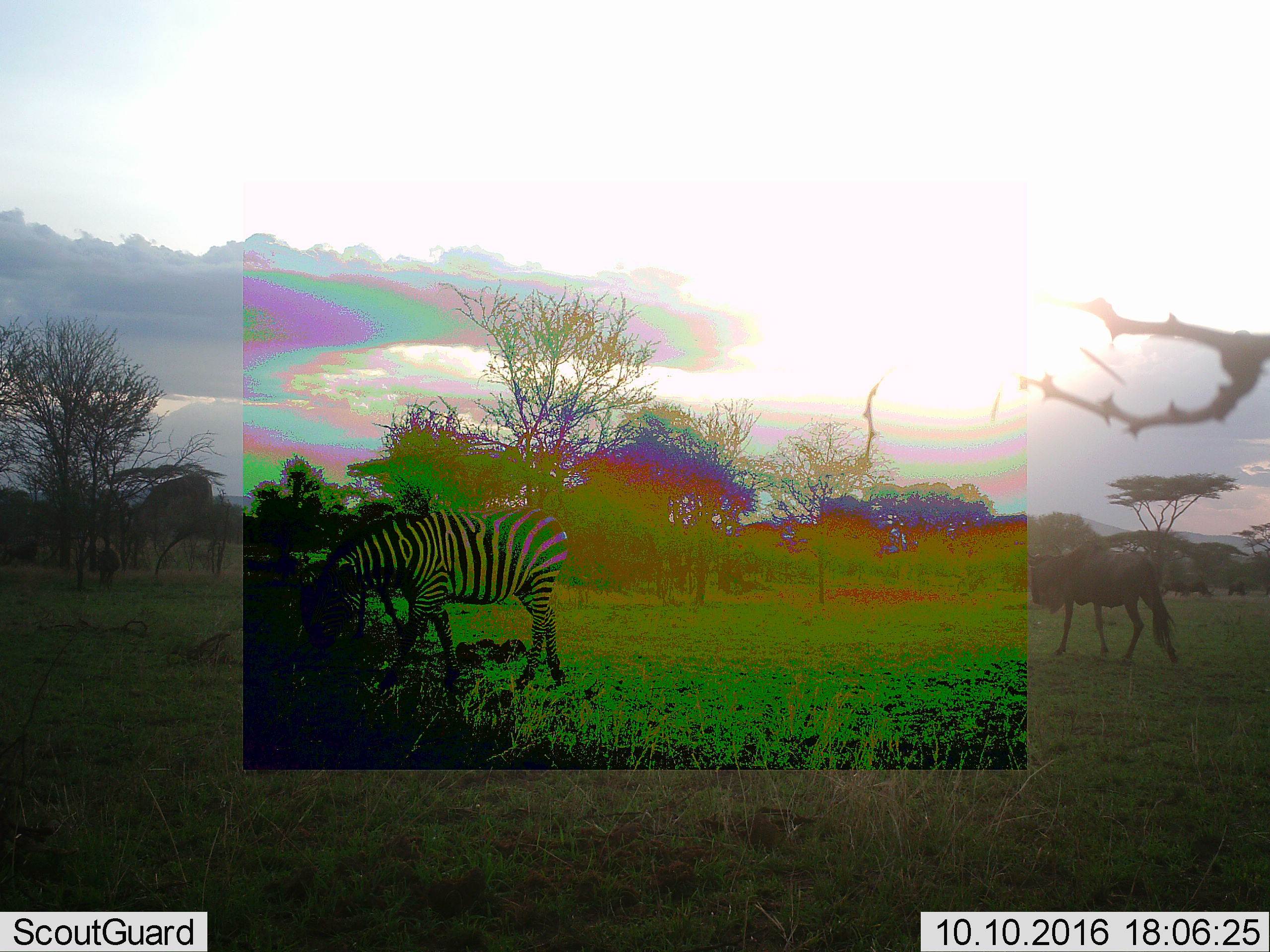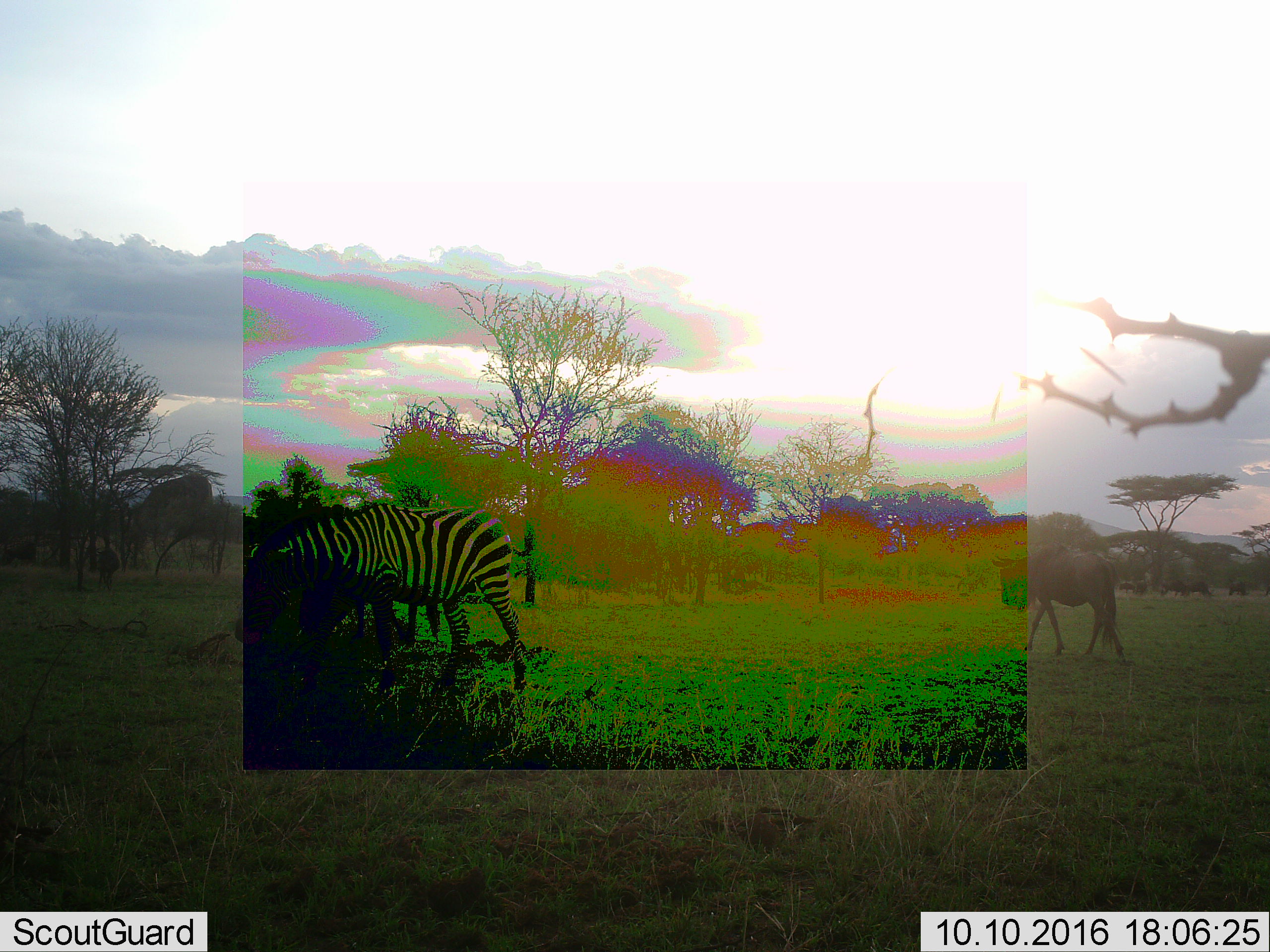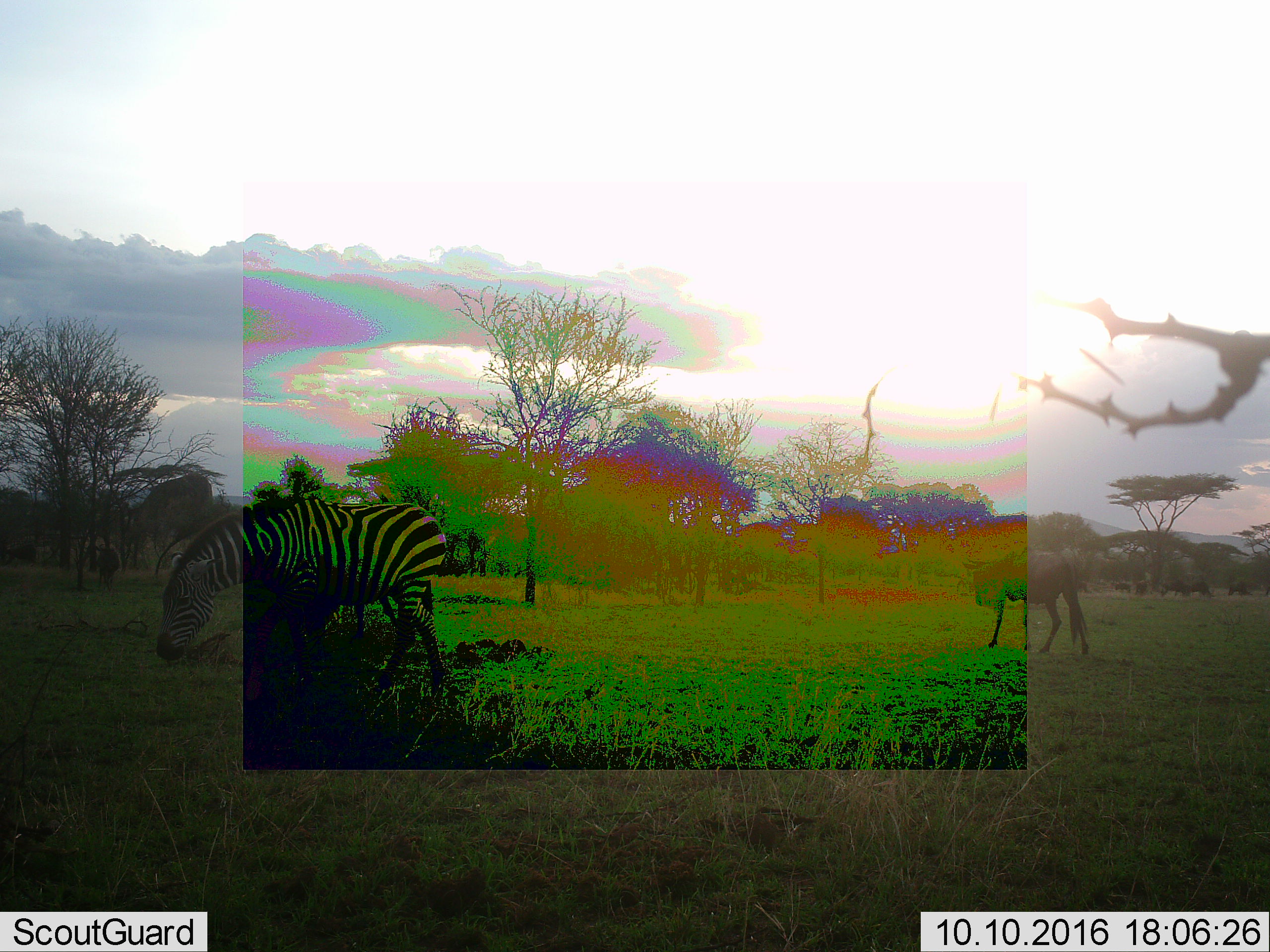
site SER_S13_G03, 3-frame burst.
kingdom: Animalia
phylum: Chordata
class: Mammalia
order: Artiodactyla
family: Bovidae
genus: Connochaetes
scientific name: Connochaetes taurinus taurinus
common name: blue wildebeest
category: wildebeestblue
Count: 1.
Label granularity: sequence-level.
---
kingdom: Animalia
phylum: Chordata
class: Mammalia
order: Perissodactyla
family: Equidae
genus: Equus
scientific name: Equus quagga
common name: plains zebra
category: zebraplains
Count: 1.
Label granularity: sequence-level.